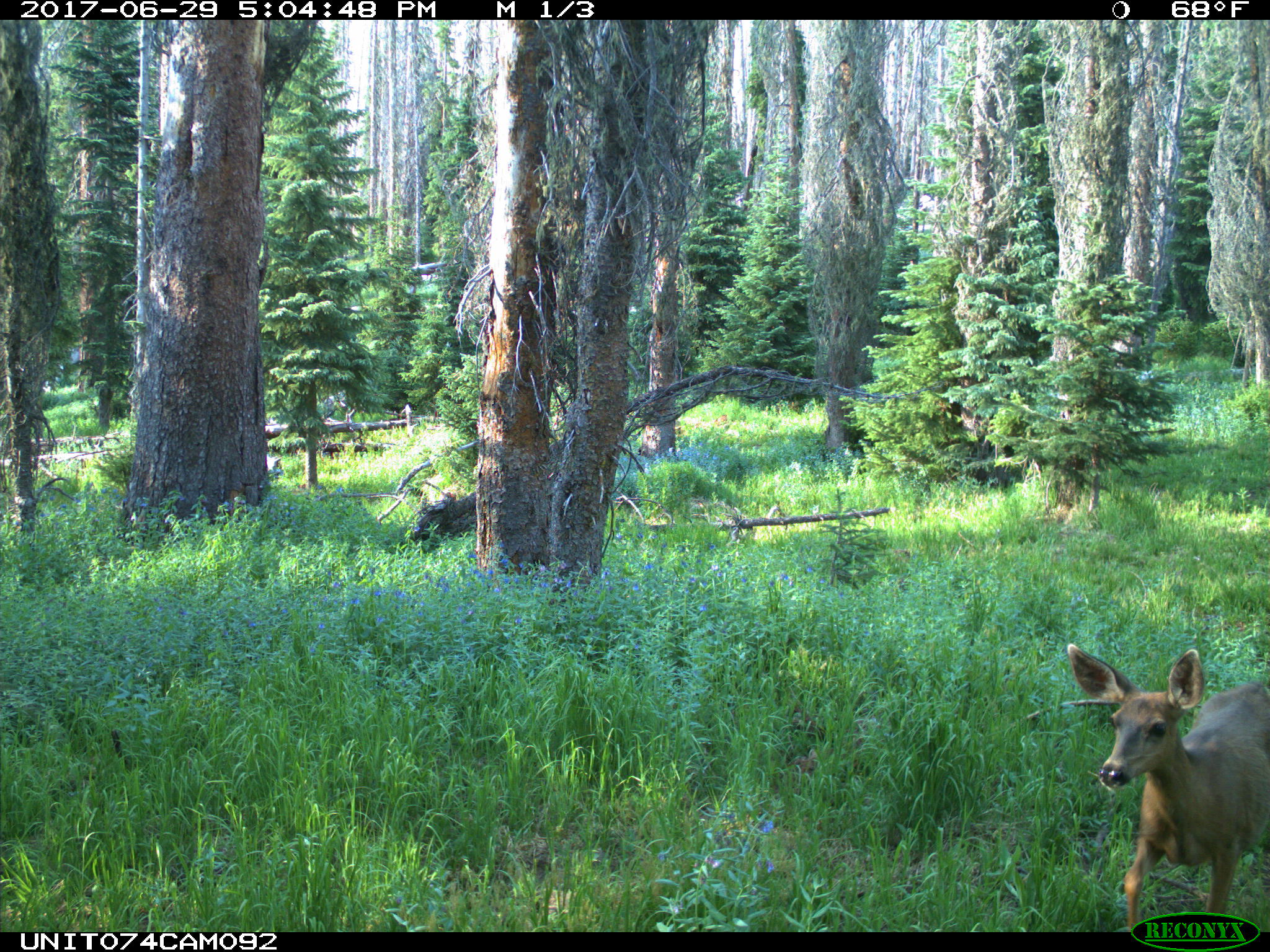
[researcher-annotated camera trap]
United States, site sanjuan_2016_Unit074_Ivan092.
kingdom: Animalia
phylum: Chordata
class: Mammalia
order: Artiodactyla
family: Cervidae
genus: Odocoileus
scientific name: Odocoileus hemionus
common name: mule deer